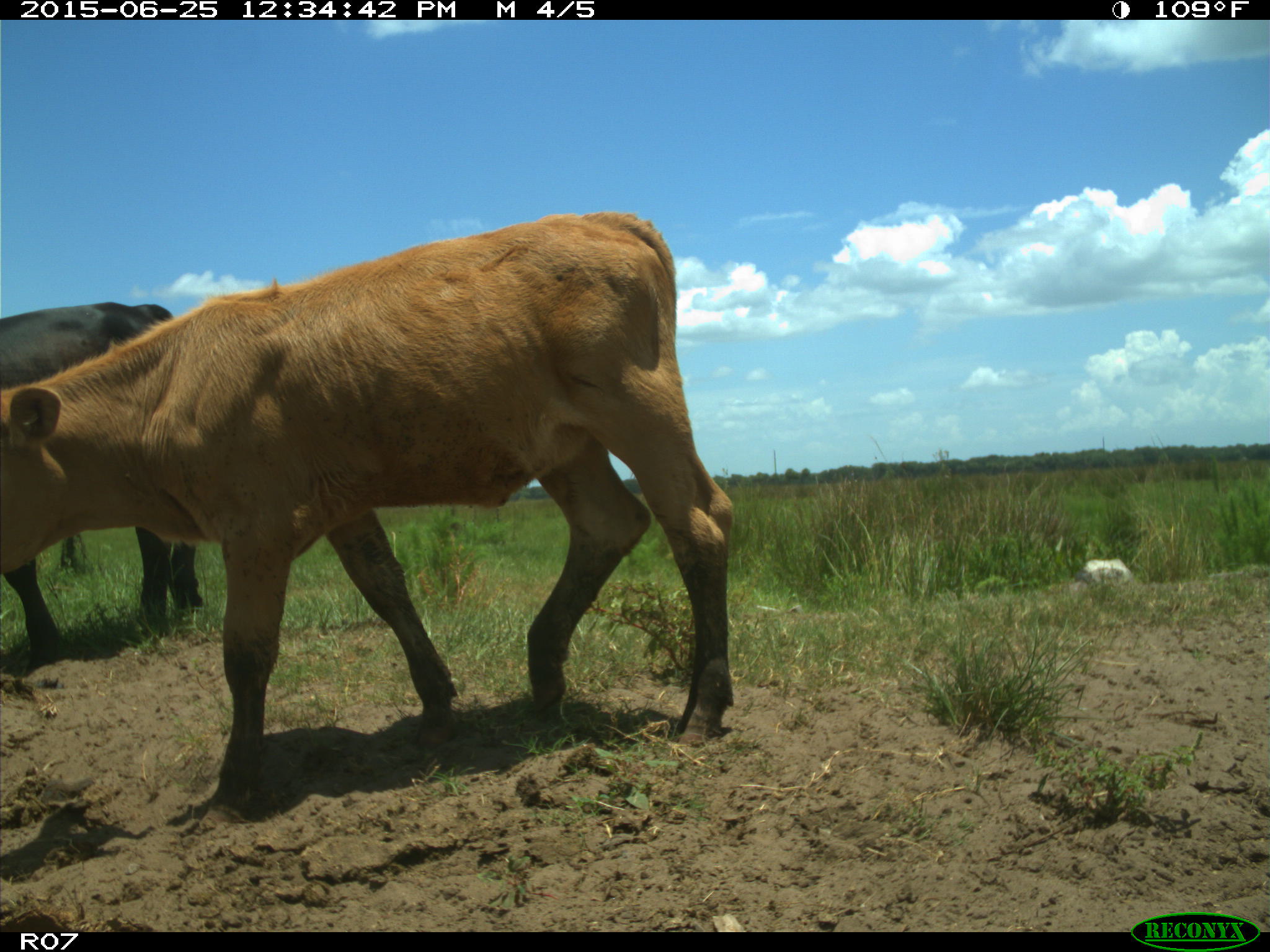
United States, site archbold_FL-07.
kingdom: Animalia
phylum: Chordata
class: Mammalia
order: Artiodactyla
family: Bovidae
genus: Bos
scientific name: Bos taurus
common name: domestic cow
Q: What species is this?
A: Bos taurus (domestic cow).